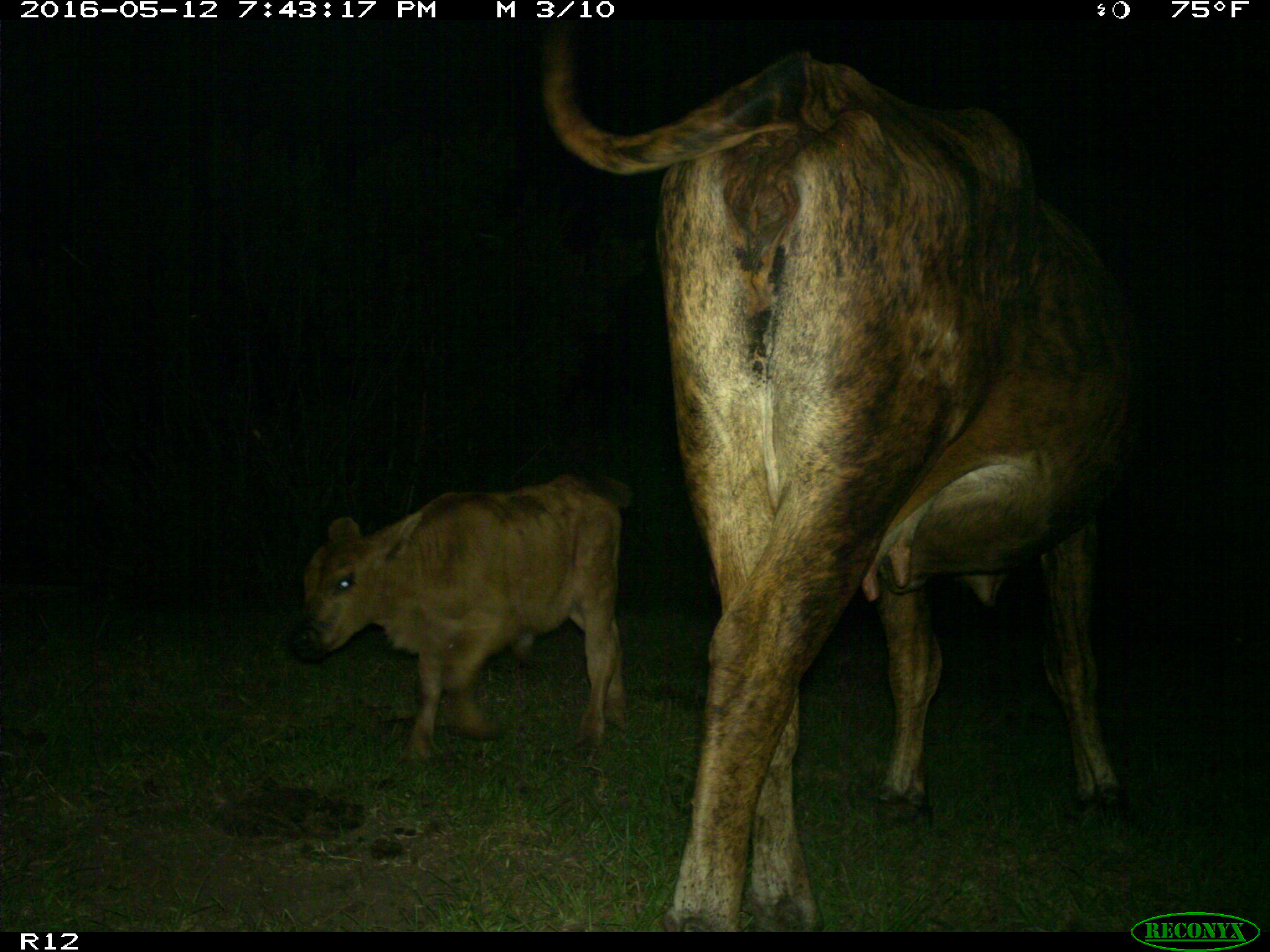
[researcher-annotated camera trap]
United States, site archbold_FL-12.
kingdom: Animalia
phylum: Chordata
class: Mammalia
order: Artiodactyla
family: Bovidae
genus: Bos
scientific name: Bos taurus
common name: domestic cow